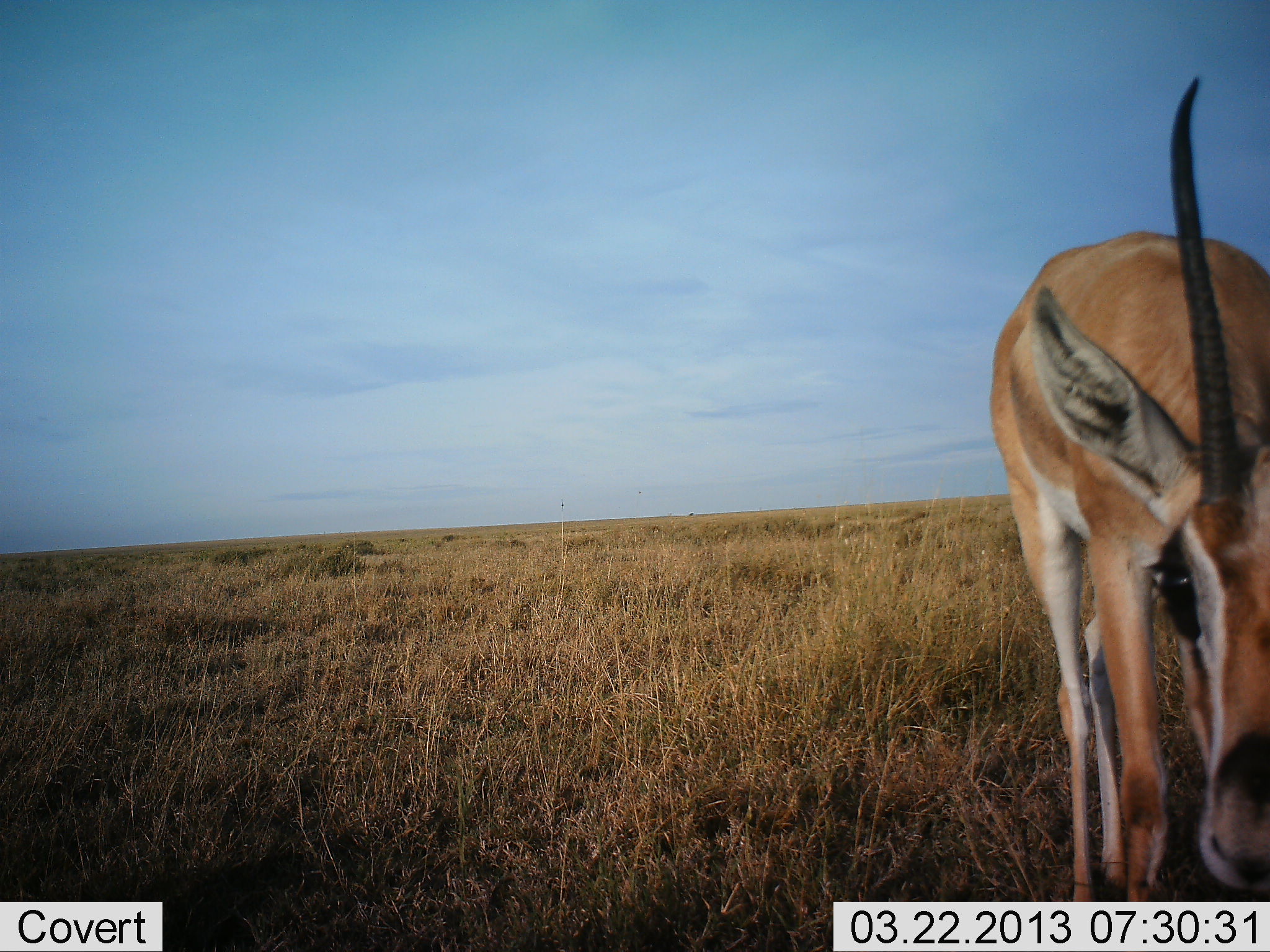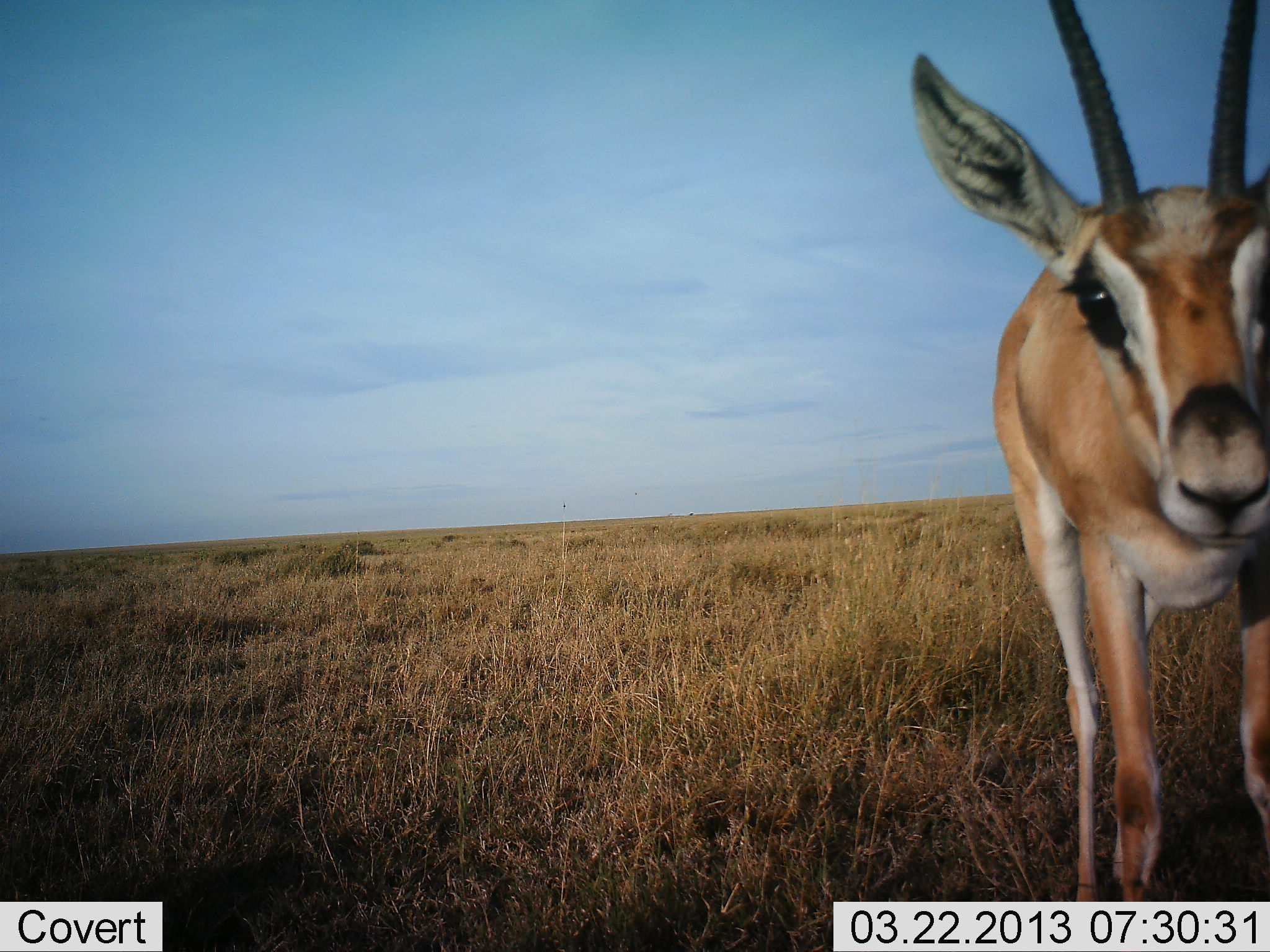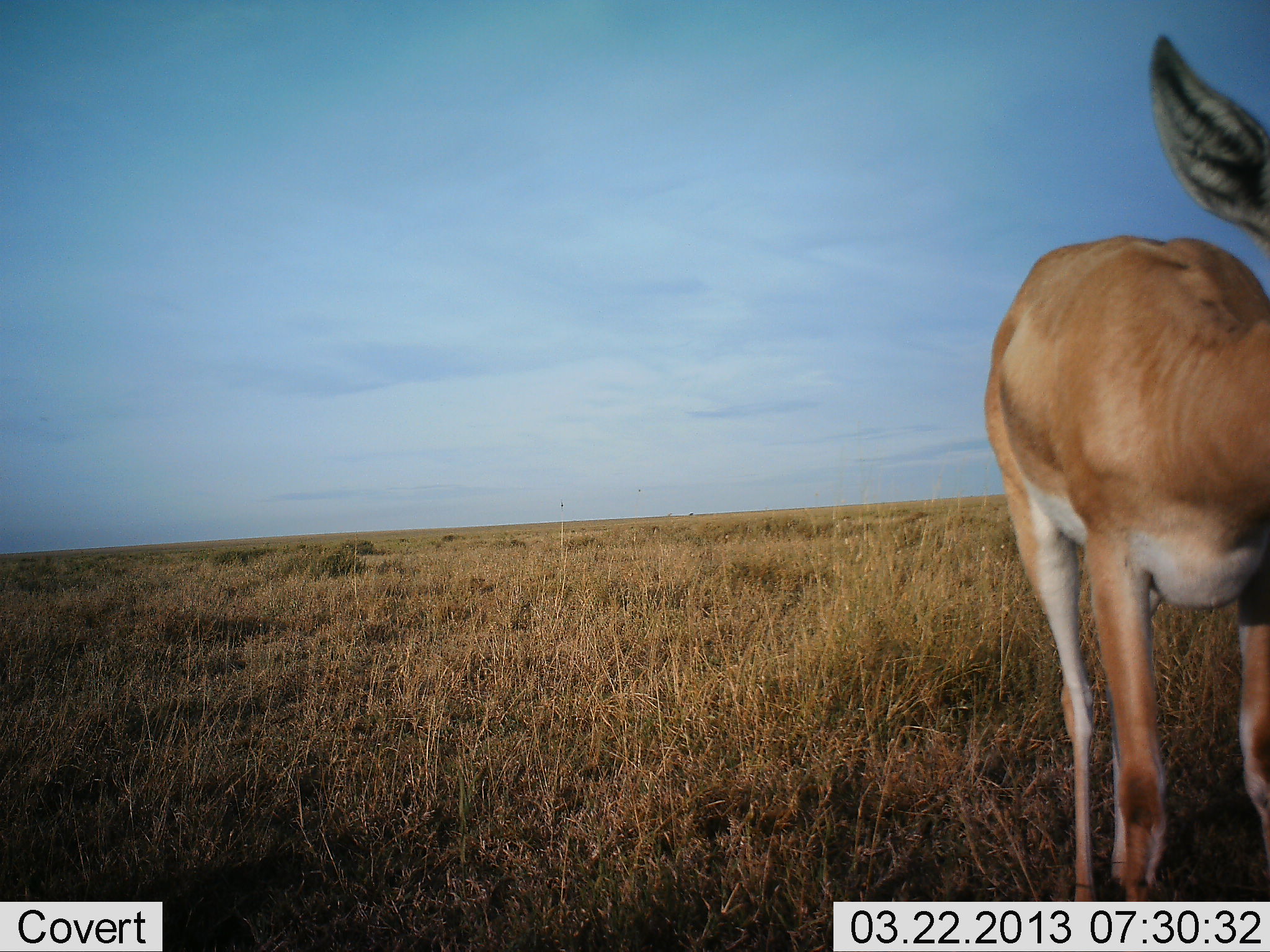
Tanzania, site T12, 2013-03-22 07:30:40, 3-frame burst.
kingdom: Animalia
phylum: Chordata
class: Mammalia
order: Artiodactyla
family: Bovidae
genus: Nanger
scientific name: Nanger granti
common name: grant's gazelle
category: gazellegrants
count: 1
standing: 96%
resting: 0%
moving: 4%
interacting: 8%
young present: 0%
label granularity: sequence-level